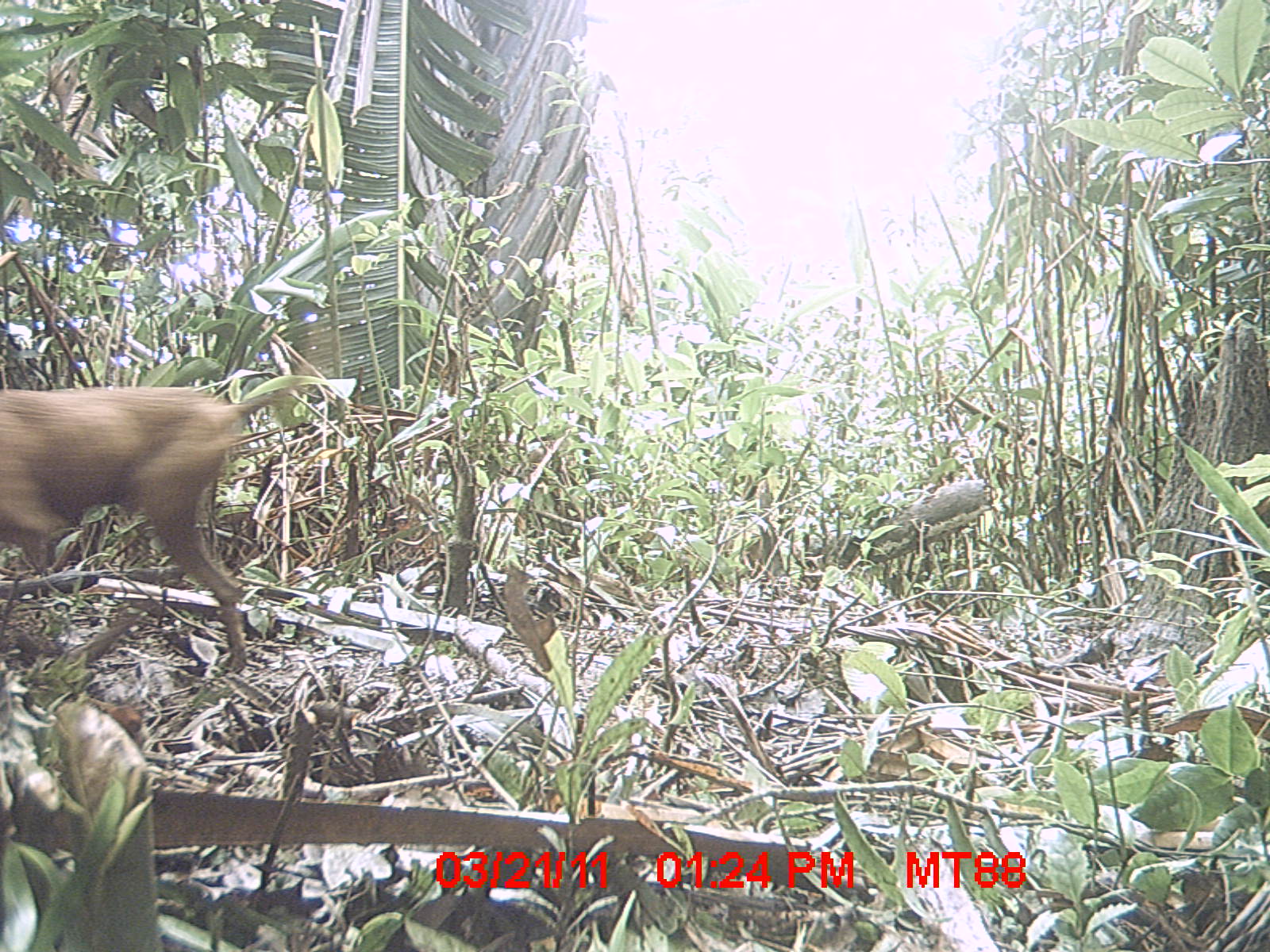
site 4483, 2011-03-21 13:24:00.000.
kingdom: Animalia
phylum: Chordata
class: Mammalia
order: Carnivora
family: Canidae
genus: Canis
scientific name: Canis familiaris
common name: domestic dog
Canis familiaris (domestic dog), count 1.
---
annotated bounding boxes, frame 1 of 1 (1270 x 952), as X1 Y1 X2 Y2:
canis familiaris: 0 362 316 673